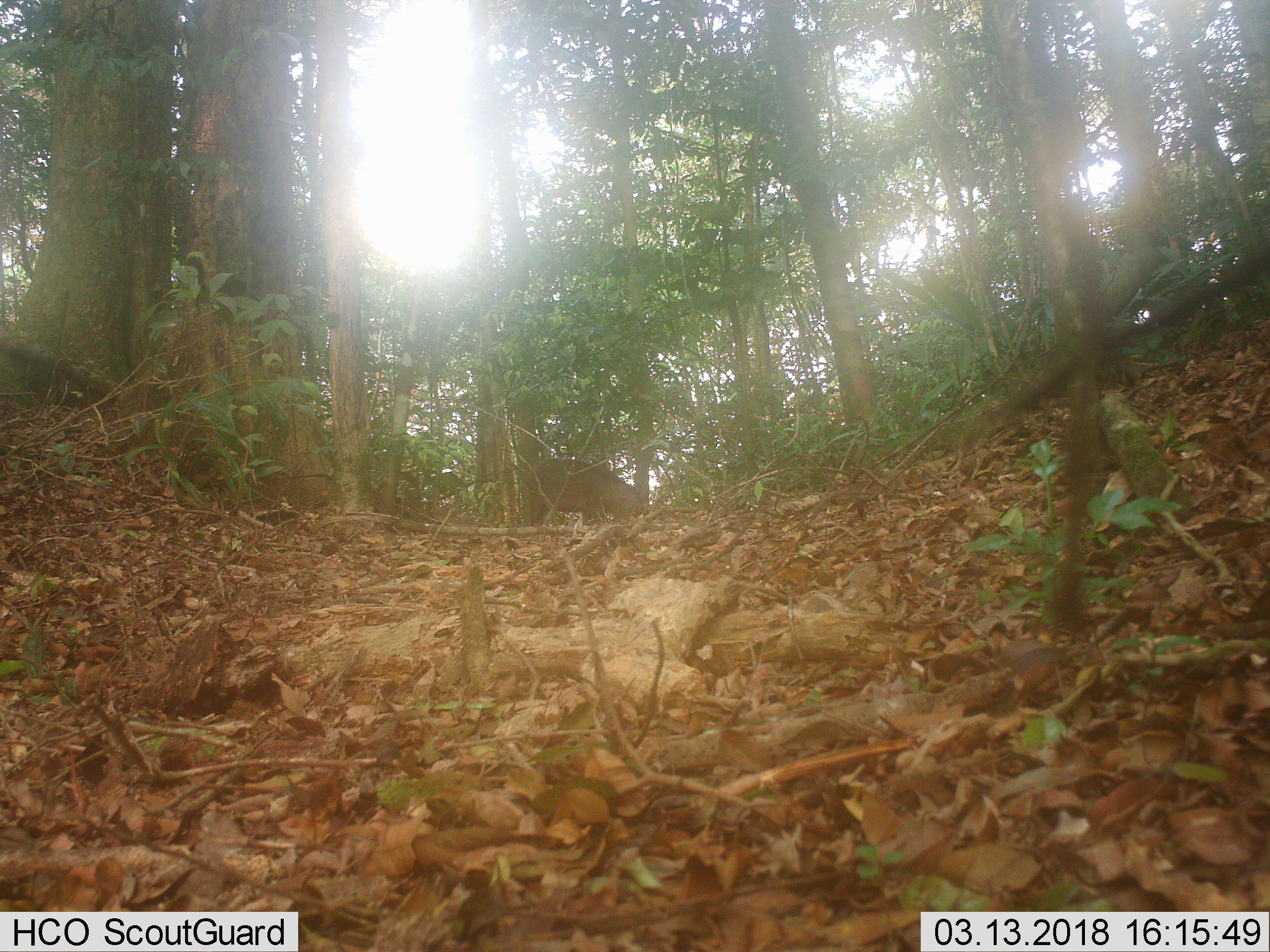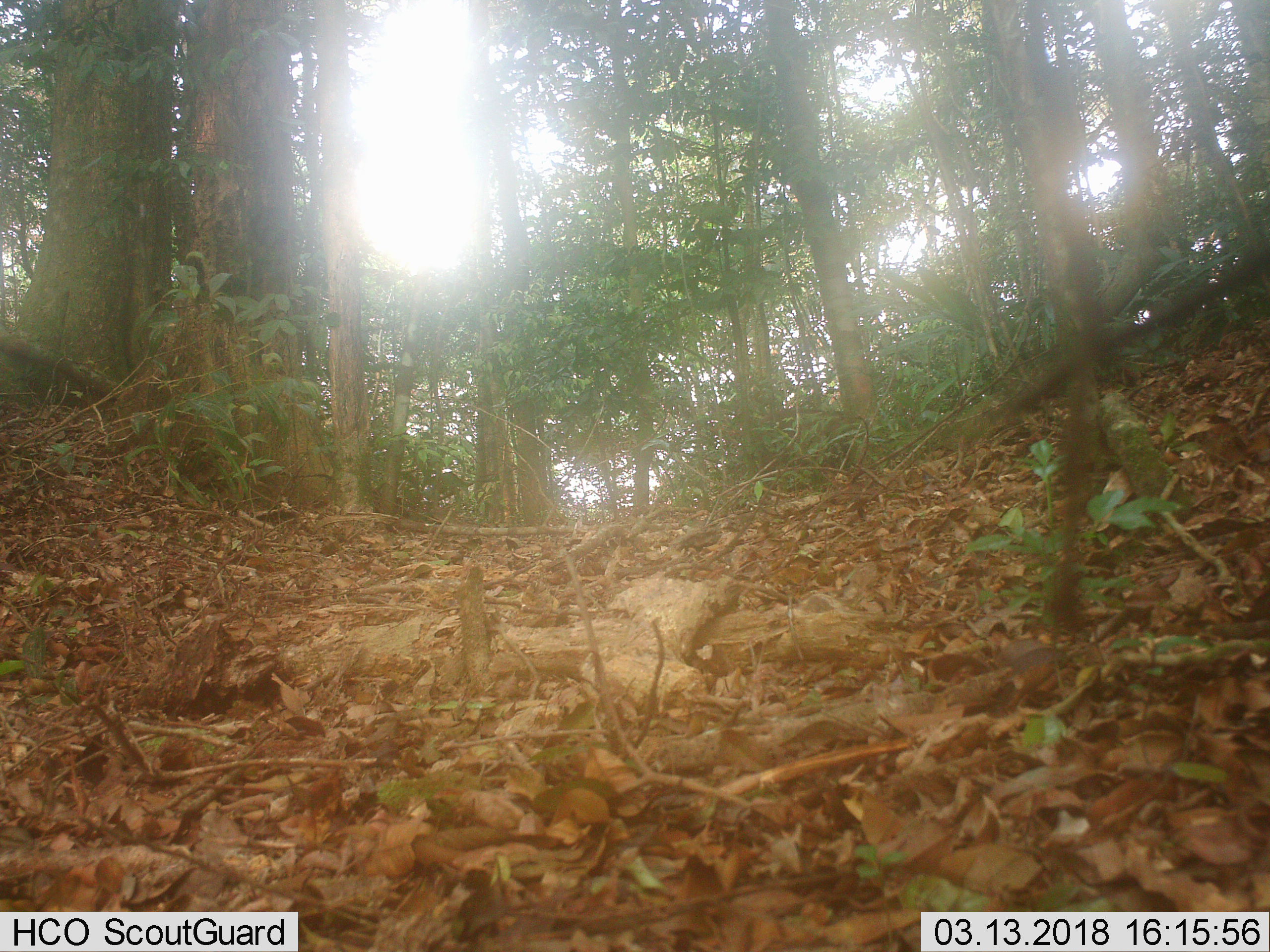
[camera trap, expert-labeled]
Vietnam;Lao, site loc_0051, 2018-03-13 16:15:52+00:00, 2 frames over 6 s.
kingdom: Animalia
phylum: Chordata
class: Mammalia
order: Artiodactyla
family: Suidae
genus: Sus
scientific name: Sus scrofa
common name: eurasian wild pig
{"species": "eurasian wild pig (Sus scrofa)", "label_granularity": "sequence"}